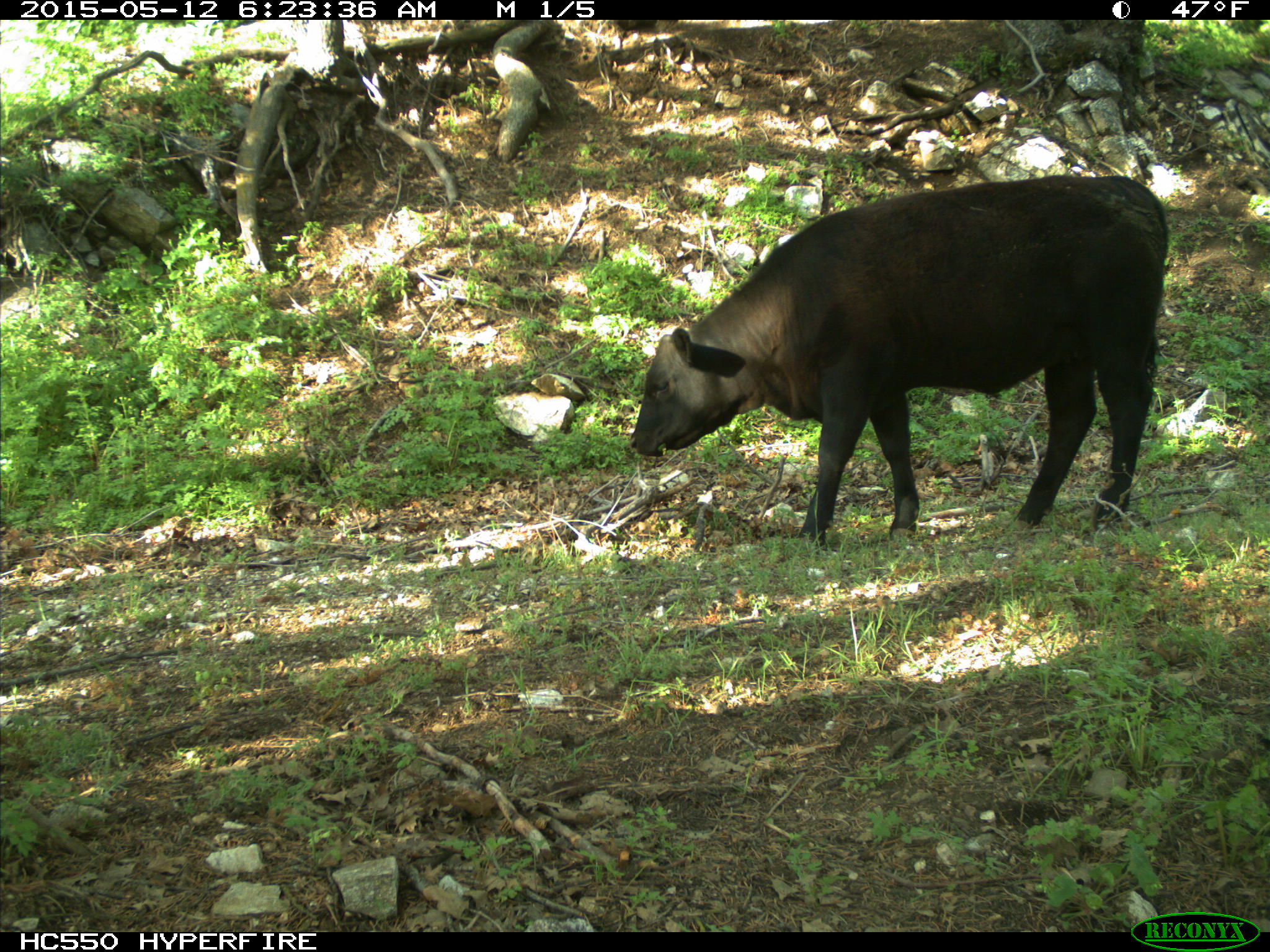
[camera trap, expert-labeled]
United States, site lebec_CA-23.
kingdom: Animalia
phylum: Chordata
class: Mammalia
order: Artiodactyla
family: Bovidae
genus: Bos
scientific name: Bos taurus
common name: domestic cow